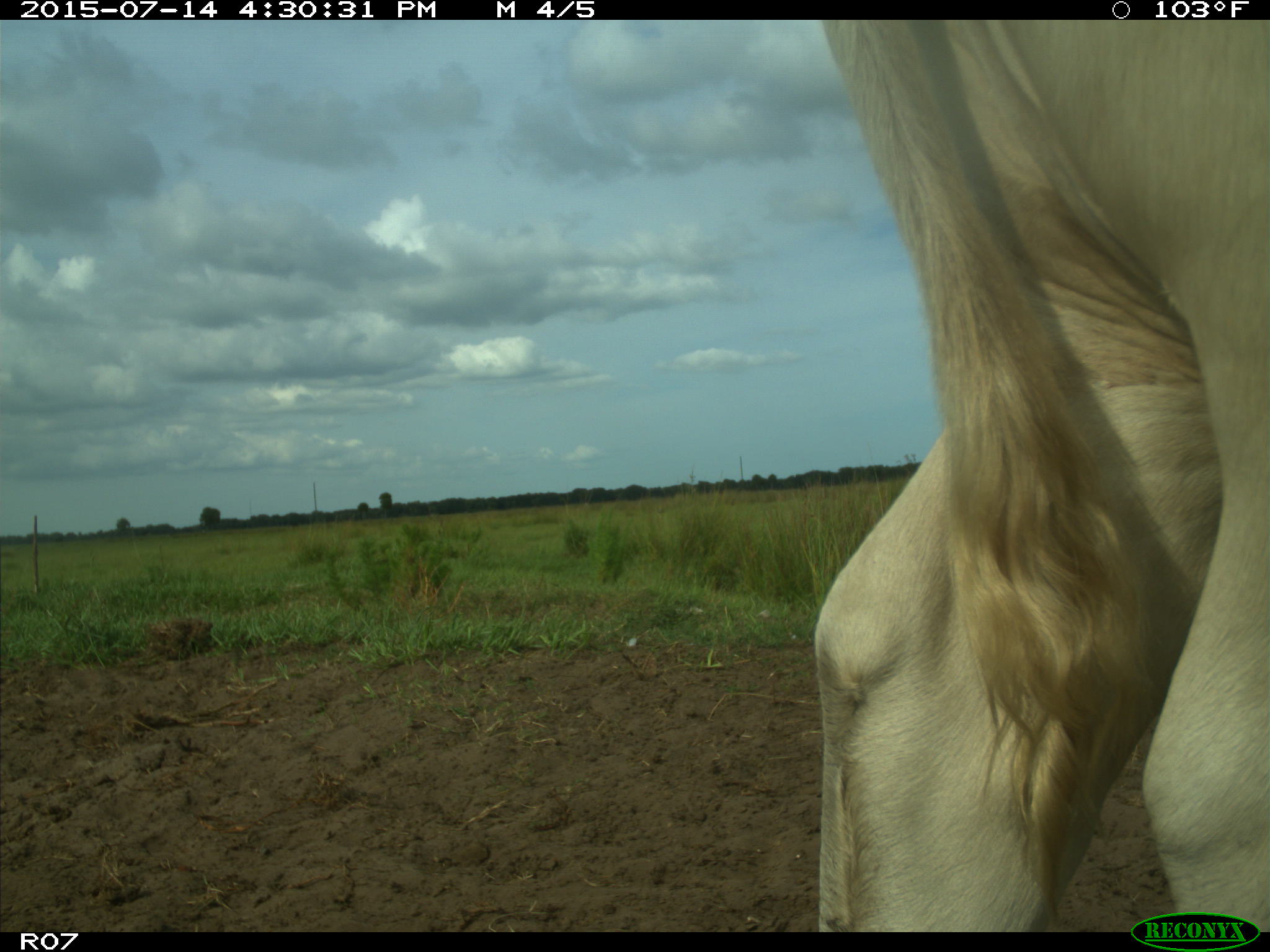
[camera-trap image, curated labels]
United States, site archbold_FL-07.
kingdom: Animalia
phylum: Chordata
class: Mammalia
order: Artiodactyla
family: Bovidae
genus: Bos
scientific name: Bos taurus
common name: domestic cow